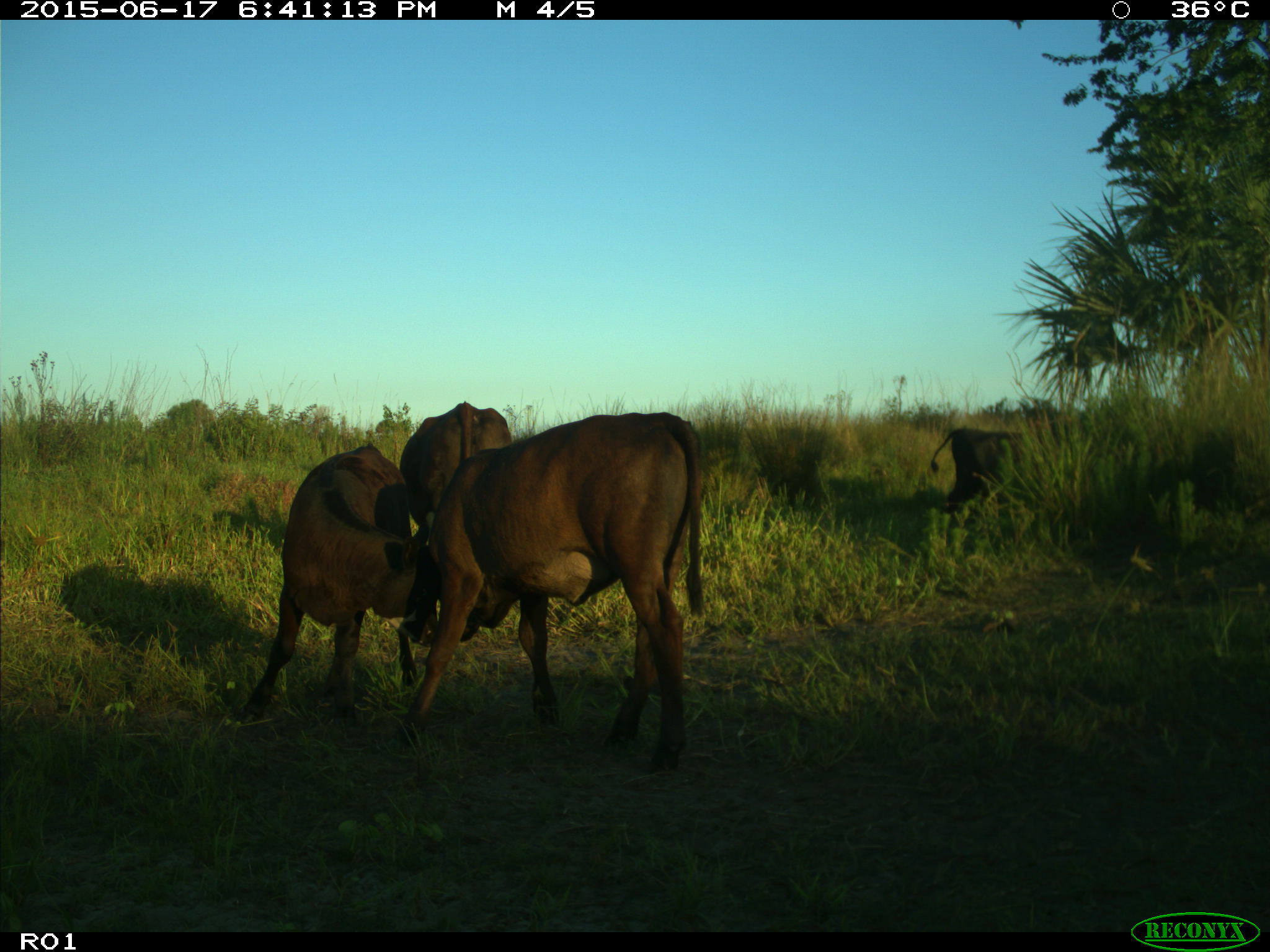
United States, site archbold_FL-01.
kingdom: Animalia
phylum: Chordata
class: Mammalia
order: Artiodactyla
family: Bovidae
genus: Bos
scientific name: Bos taurus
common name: domestic cow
Bos taurus (domestic cow).